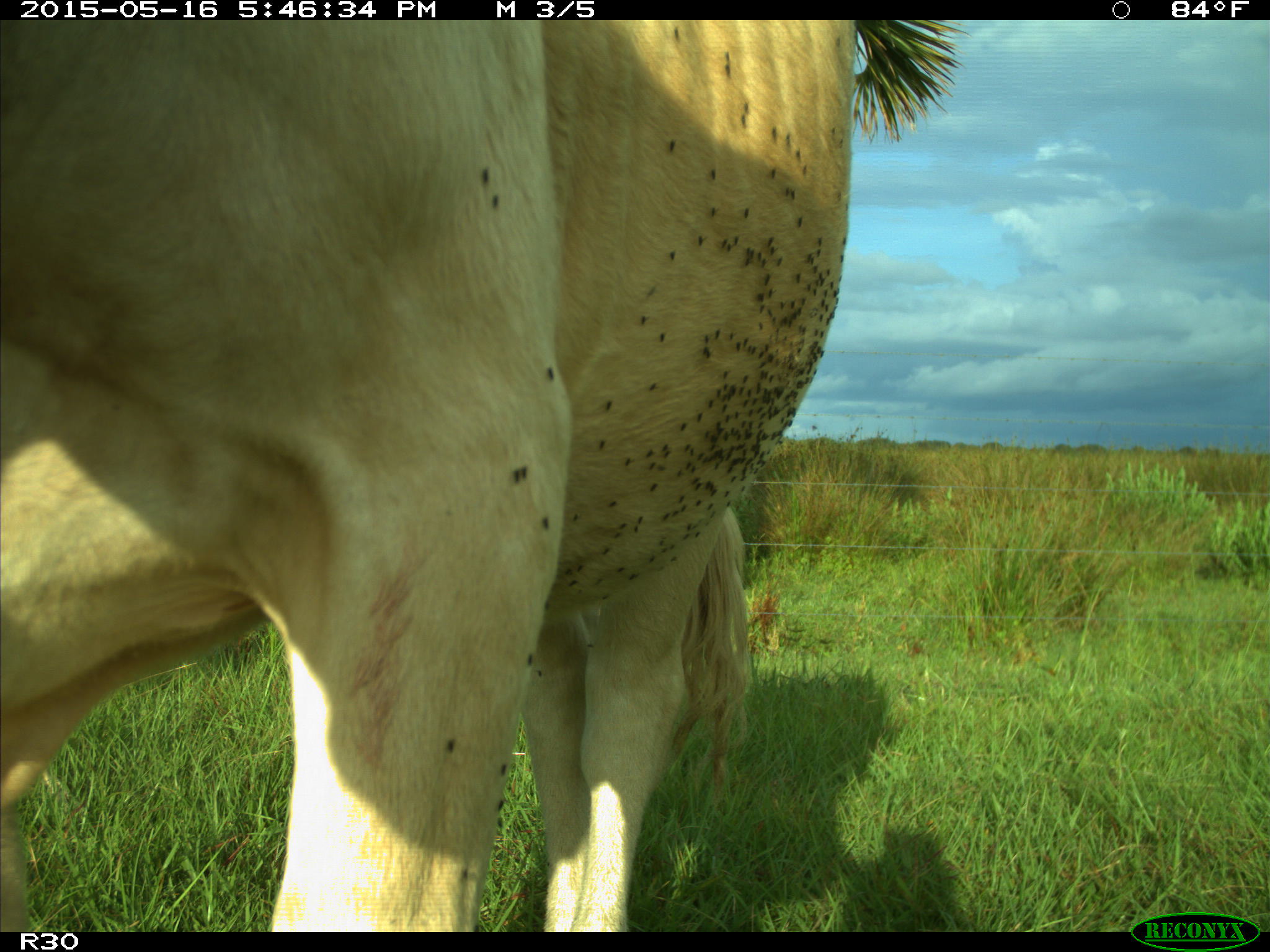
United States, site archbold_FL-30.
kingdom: Animalia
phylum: Chordata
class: Mammalia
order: Artiodactyla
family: Bovidae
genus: Bos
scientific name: Bos taurus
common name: domestic cow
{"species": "Bos taurus (domestic cow)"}